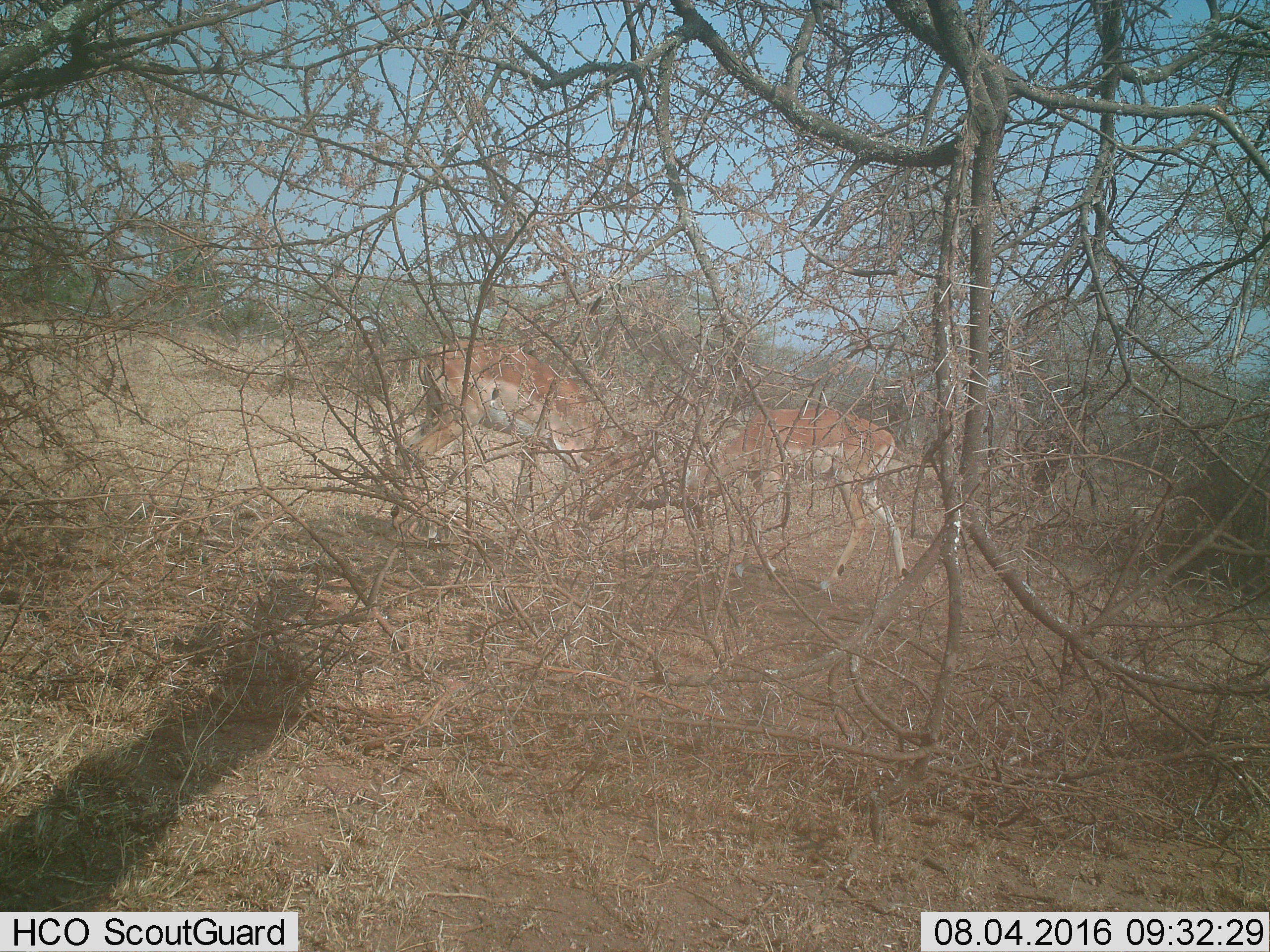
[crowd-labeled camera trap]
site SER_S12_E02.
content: unidentified animal